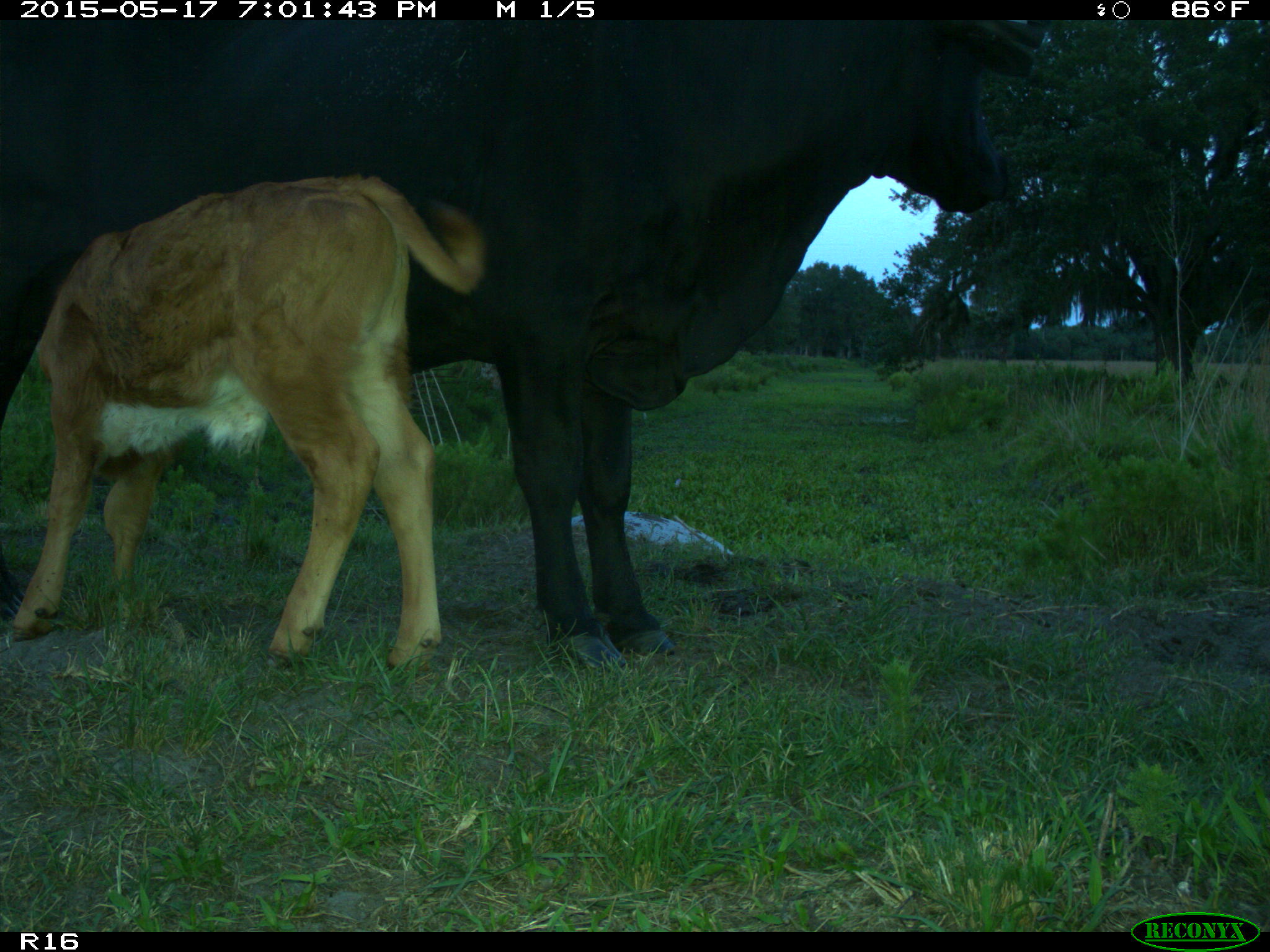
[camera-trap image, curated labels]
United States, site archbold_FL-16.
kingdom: Animalia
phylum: Chordata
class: Mammalia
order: Artiodactyla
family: Bovidae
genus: Bos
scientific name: Bos taurus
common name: domestic cow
Bos taurus (domestic cow).